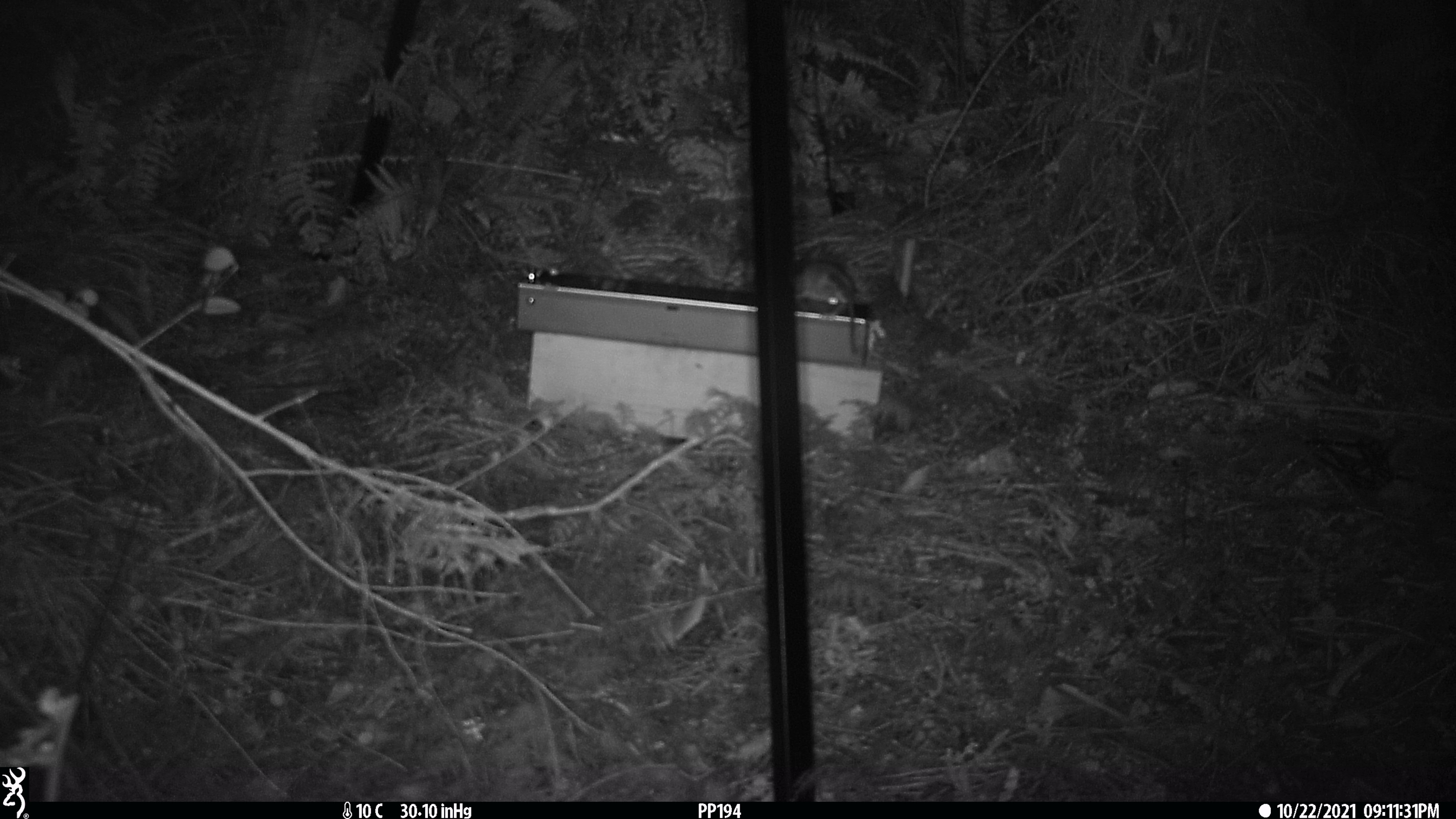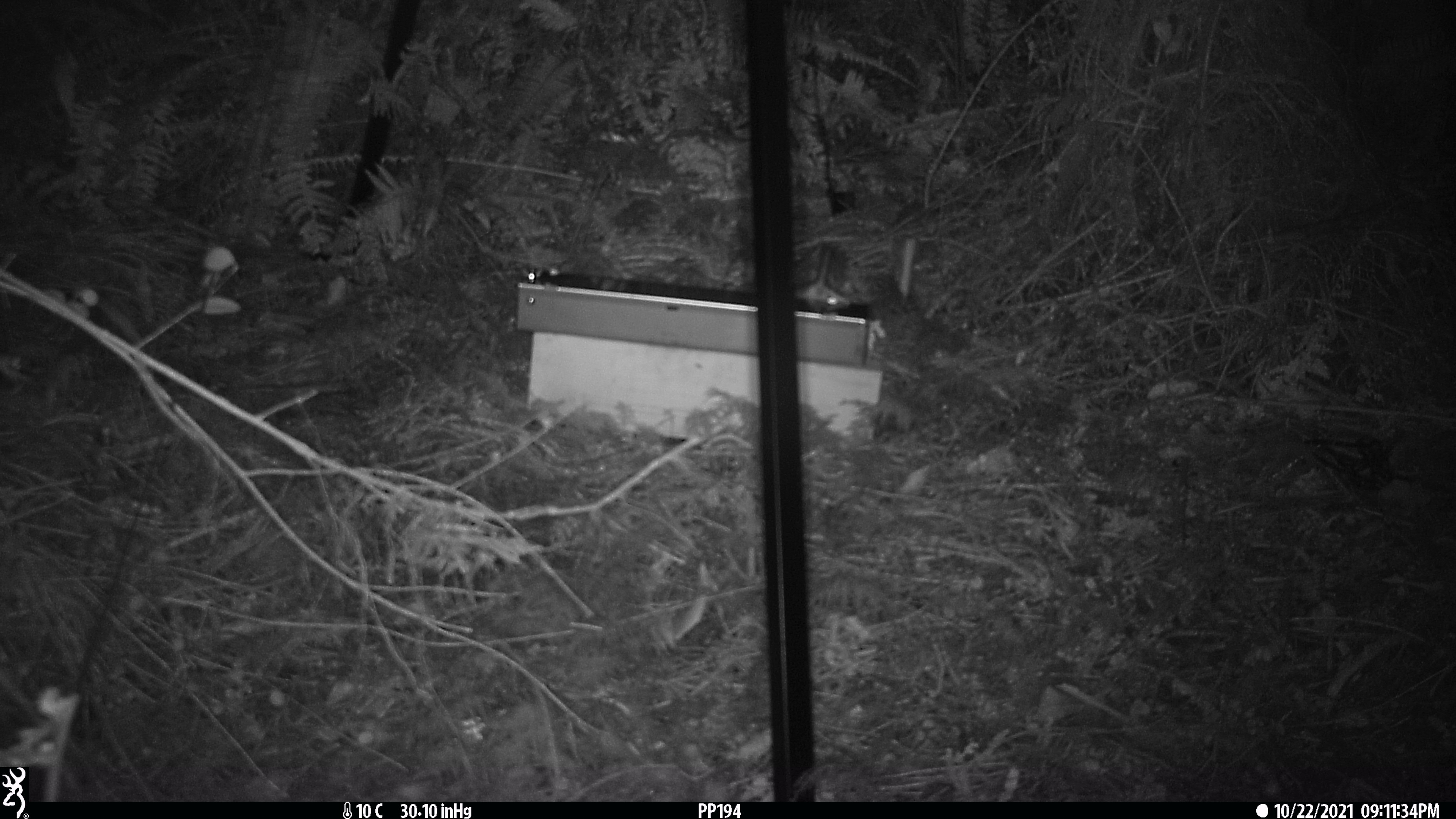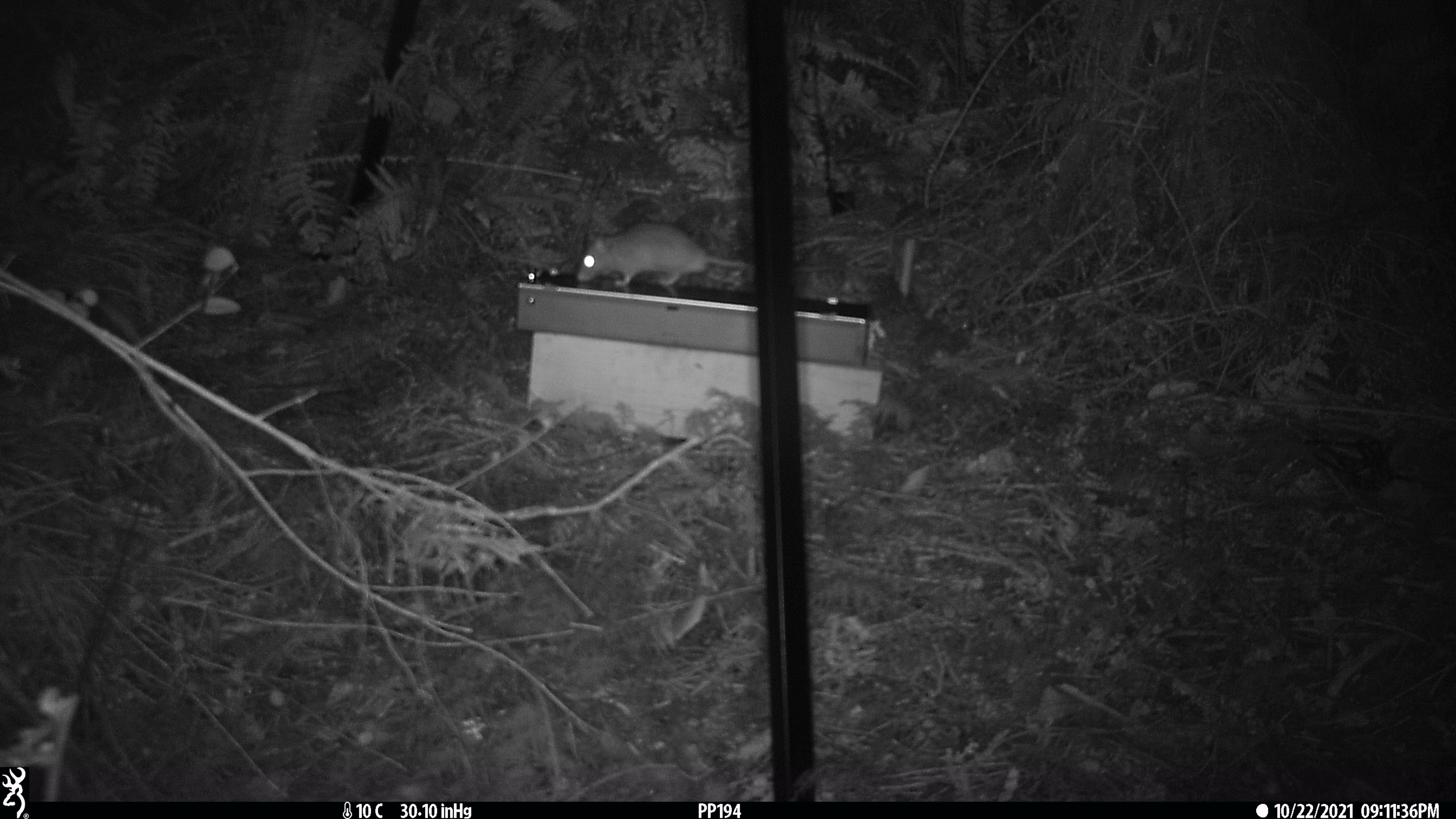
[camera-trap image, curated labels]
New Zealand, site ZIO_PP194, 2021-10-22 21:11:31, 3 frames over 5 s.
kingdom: Animalia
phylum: Chordata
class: Mammalia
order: Rodentia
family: Muridae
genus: Rattus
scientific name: Rattus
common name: rat